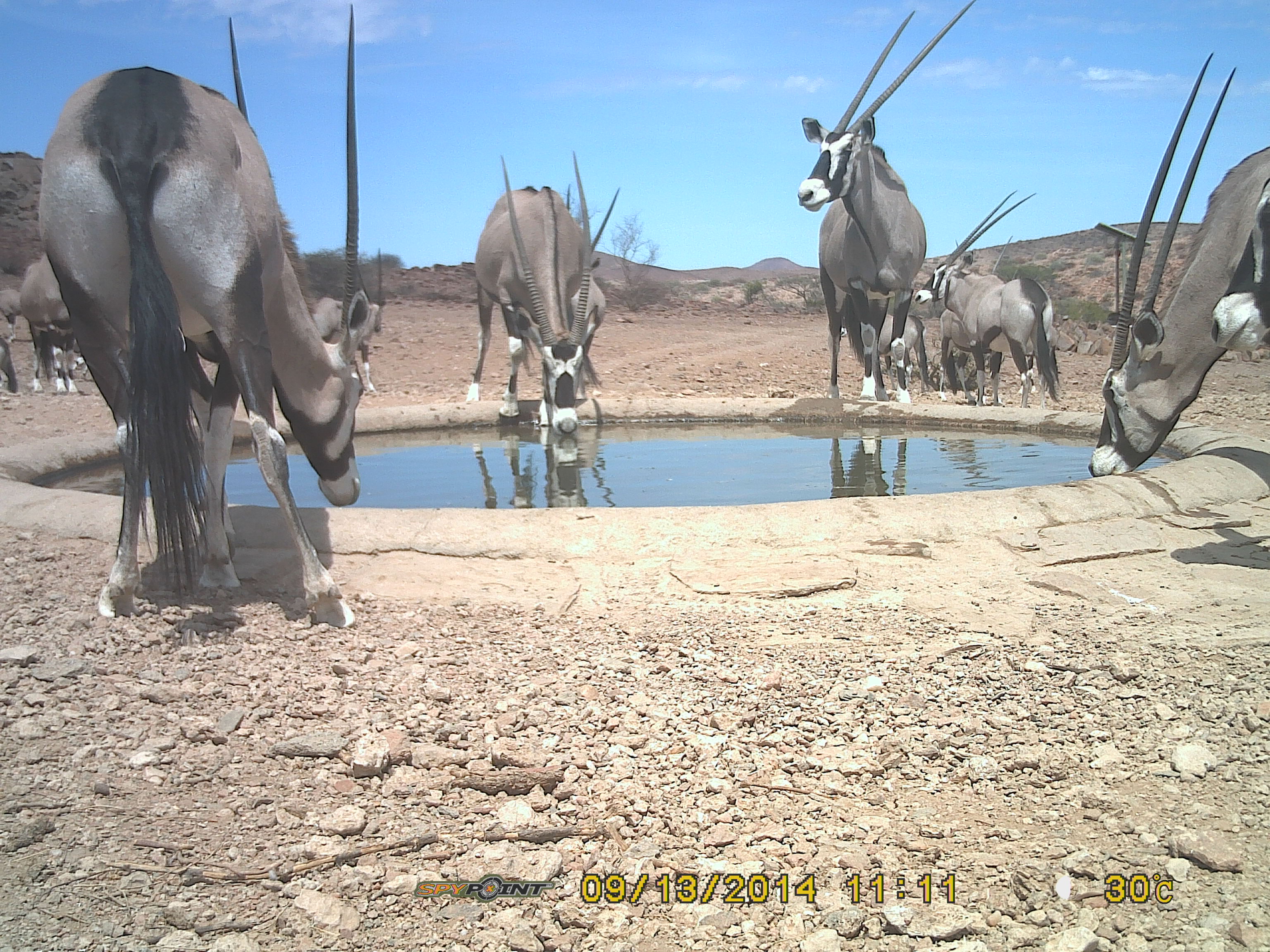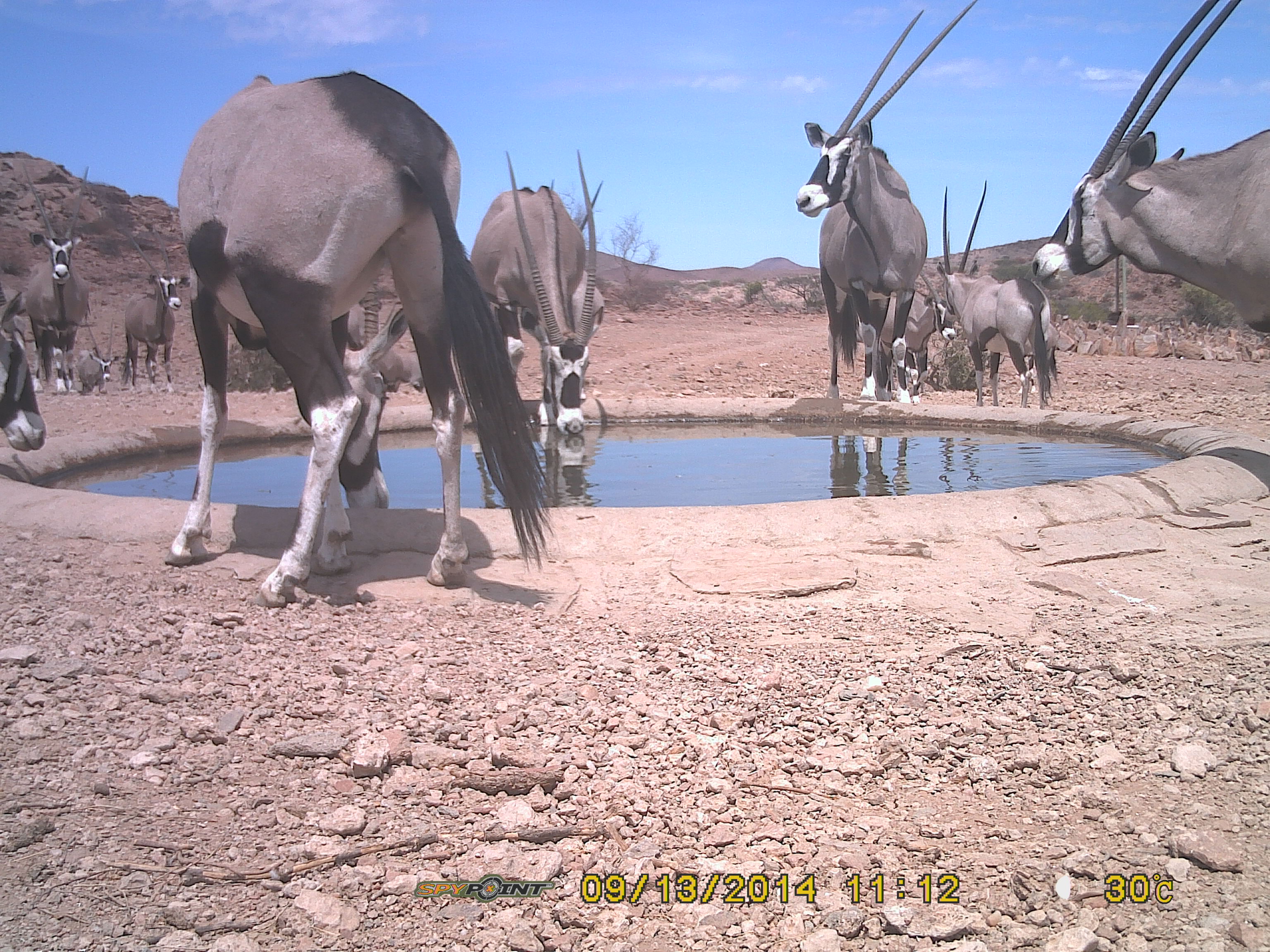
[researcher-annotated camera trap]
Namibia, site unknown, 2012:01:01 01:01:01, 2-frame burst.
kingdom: Animalia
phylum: Chordata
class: Mammalia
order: Artiodactyla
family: Bovidae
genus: Oryx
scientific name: Oryx gazella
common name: gemsbok